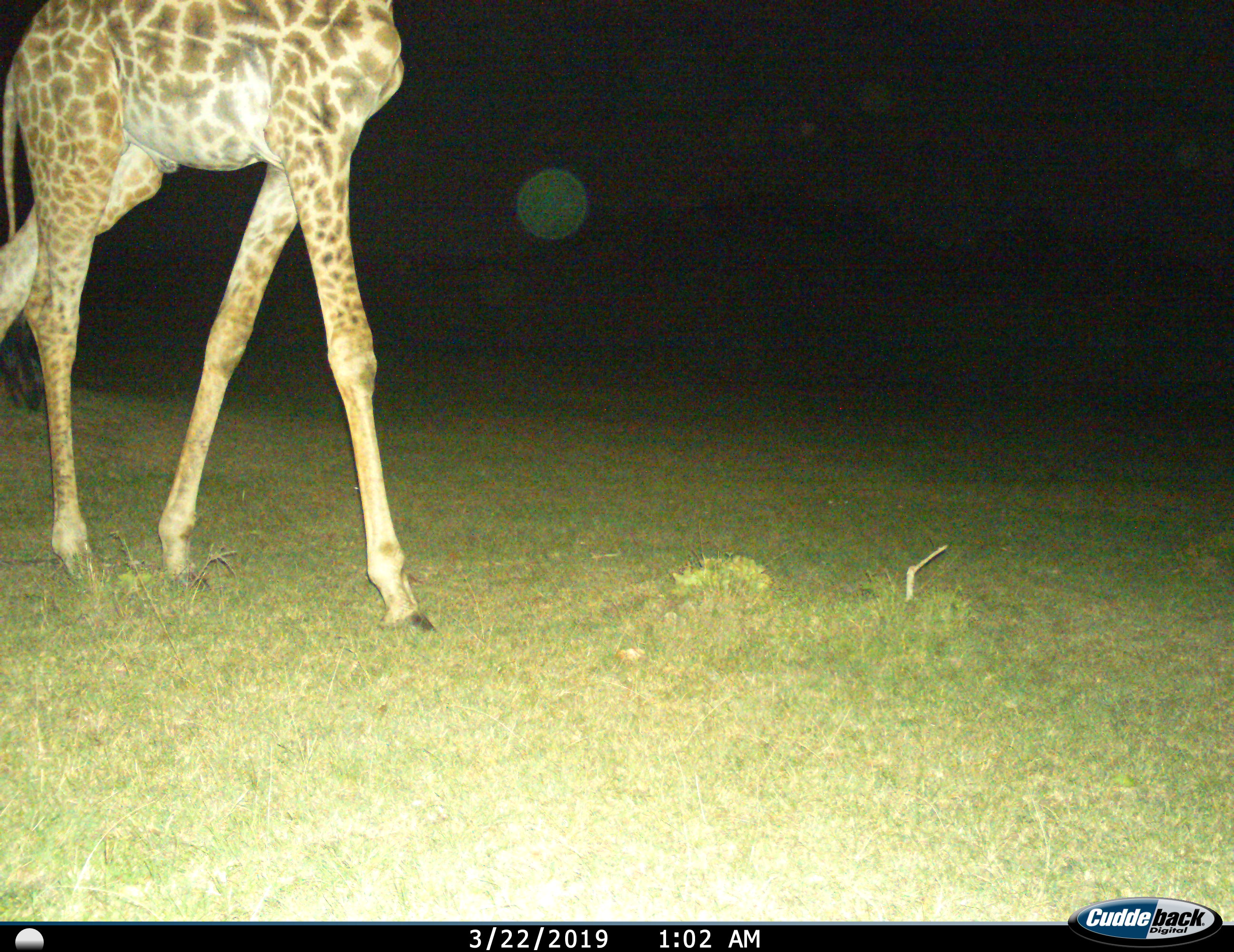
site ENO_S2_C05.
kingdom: Animalia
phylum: Chordata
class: Mammalia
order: Artiodactyla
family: Giraffidae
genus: Giraffa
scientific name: Giraffa camelopardalis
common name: giraffe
Giraffe (Giraffa camelopardalis), count 1. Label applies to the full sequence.